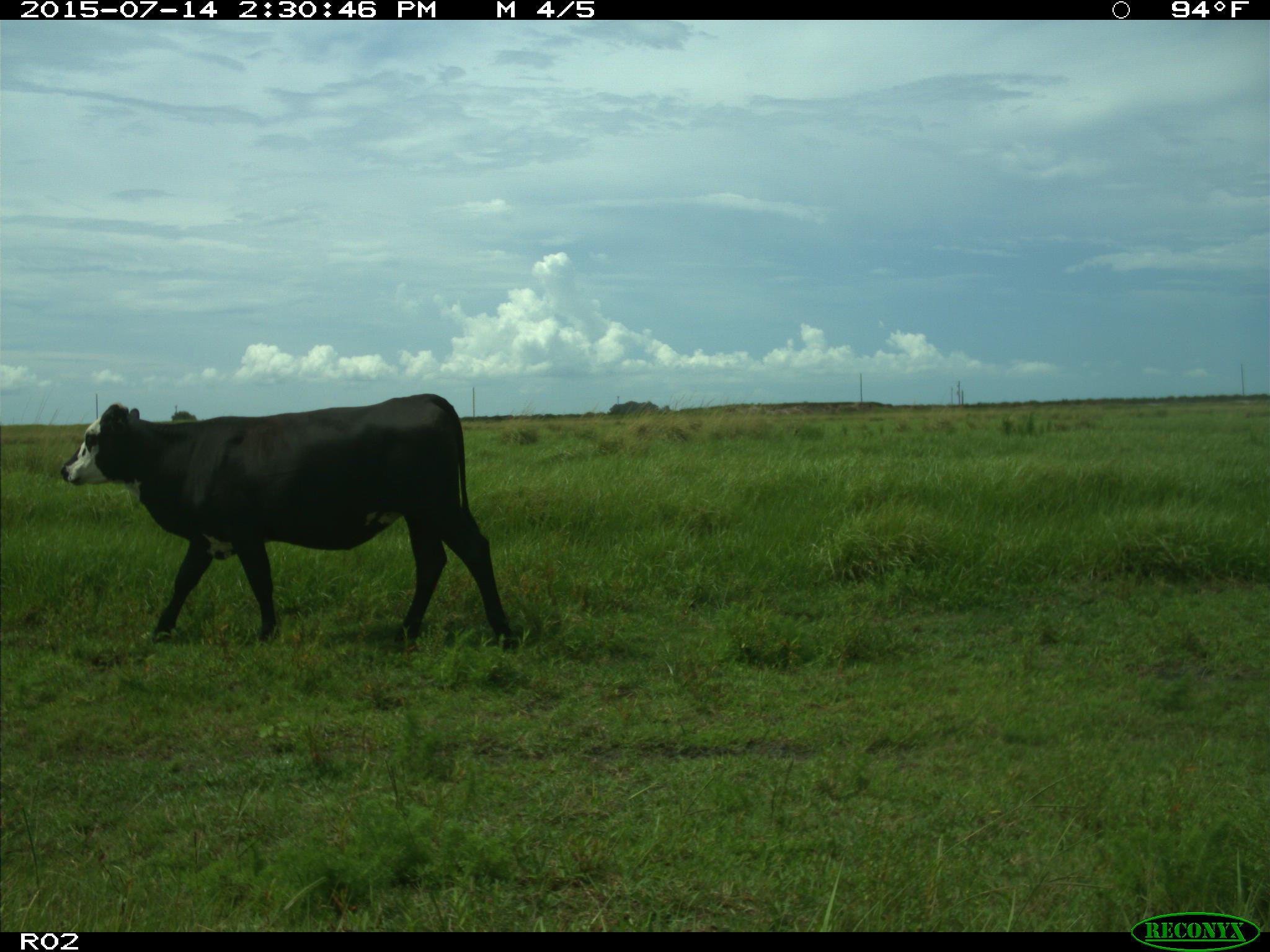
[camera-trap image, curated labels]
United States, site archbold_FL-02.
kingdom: Animalia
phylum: Chordata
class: Mammalia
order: Artiodactyla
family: Bovidae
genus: Bos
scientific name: Bos taurus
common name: domestic cow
Bos taurus (domestic cow).